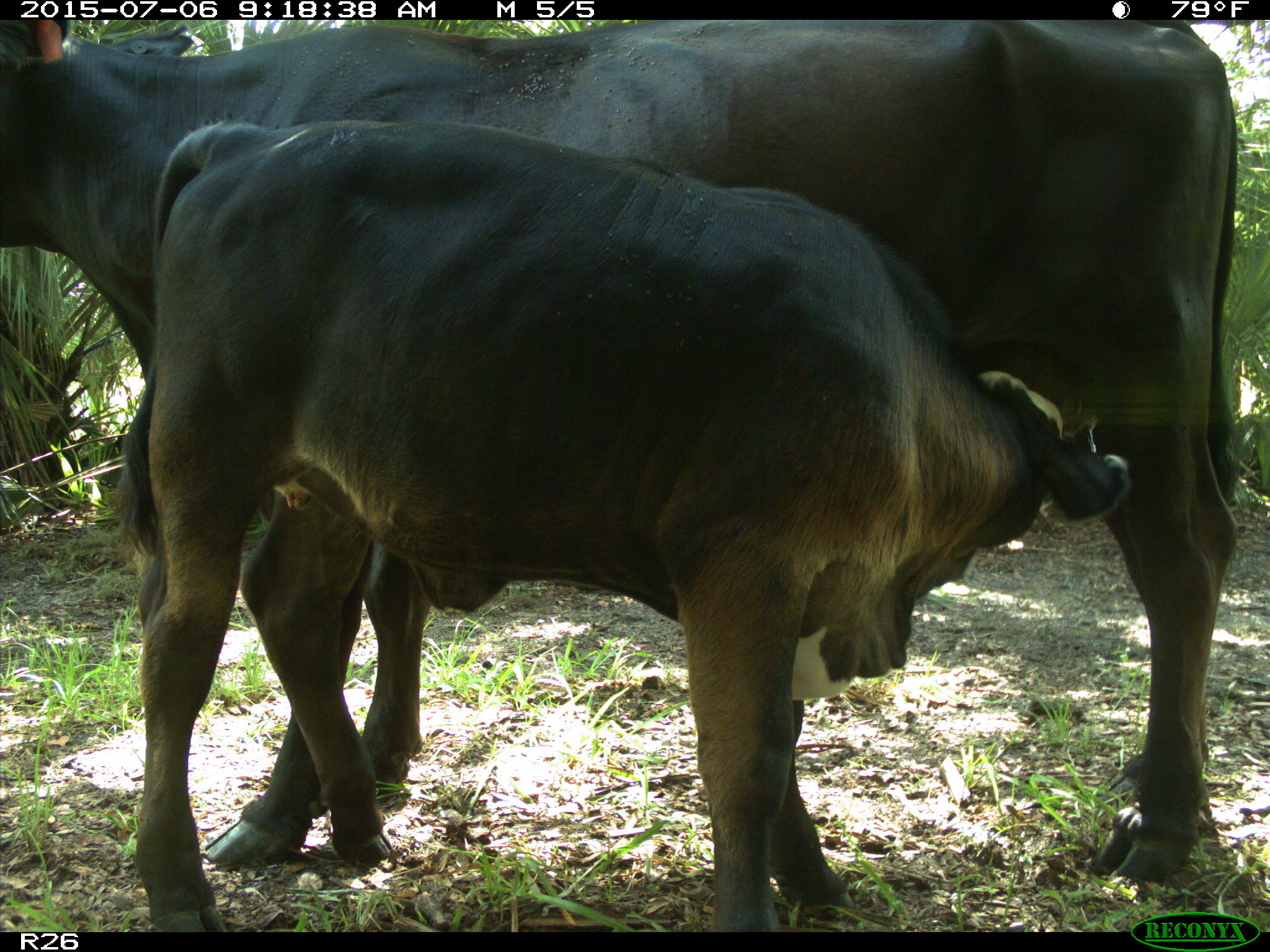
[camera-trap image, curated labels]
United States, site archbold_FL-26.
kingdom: Animalia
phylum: Chordata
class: Mammalia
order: Artiodactyla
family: Bovidae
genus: Bos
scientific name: Bos taurus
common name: domestic cow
Bos taurus (domestic cow).